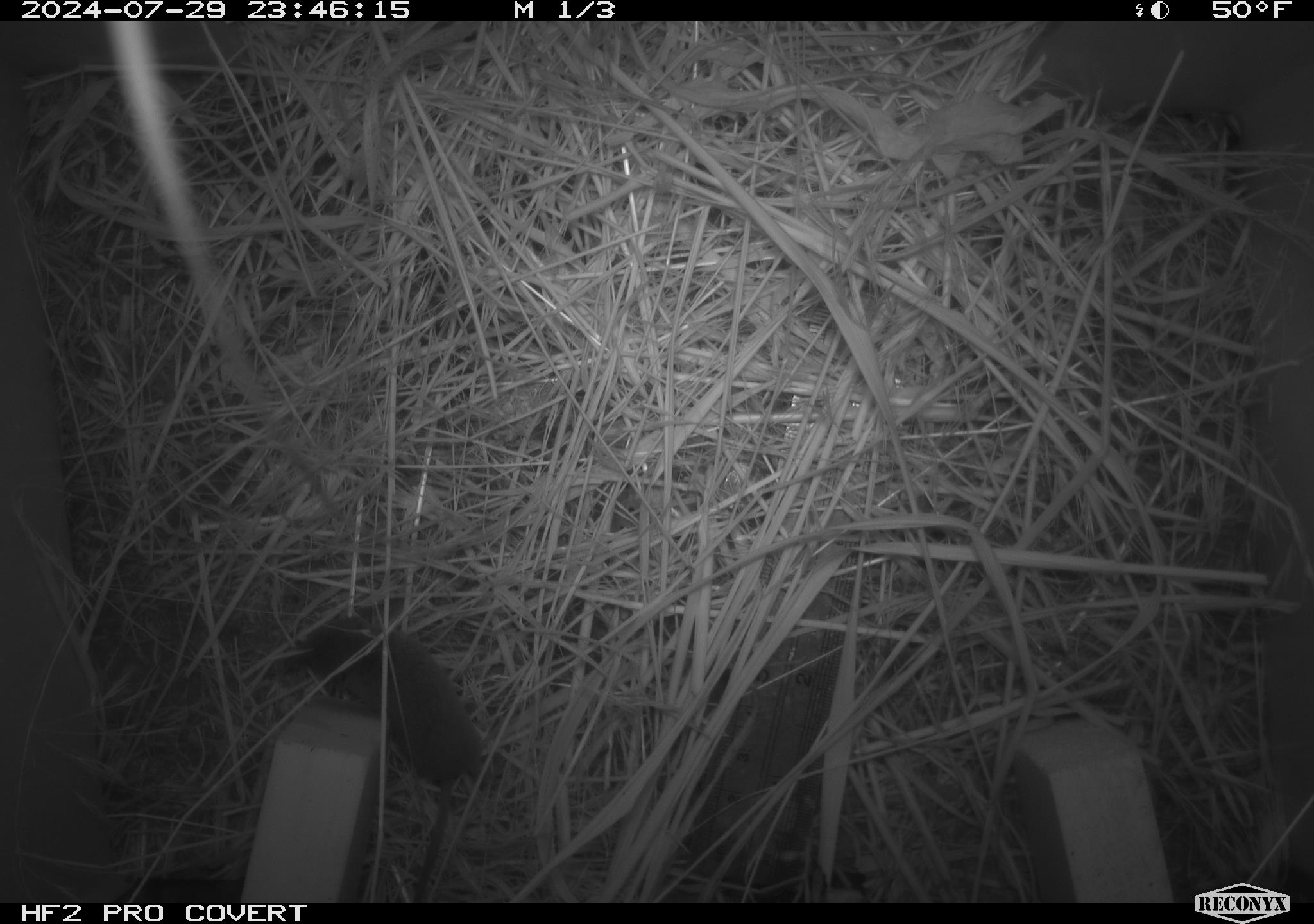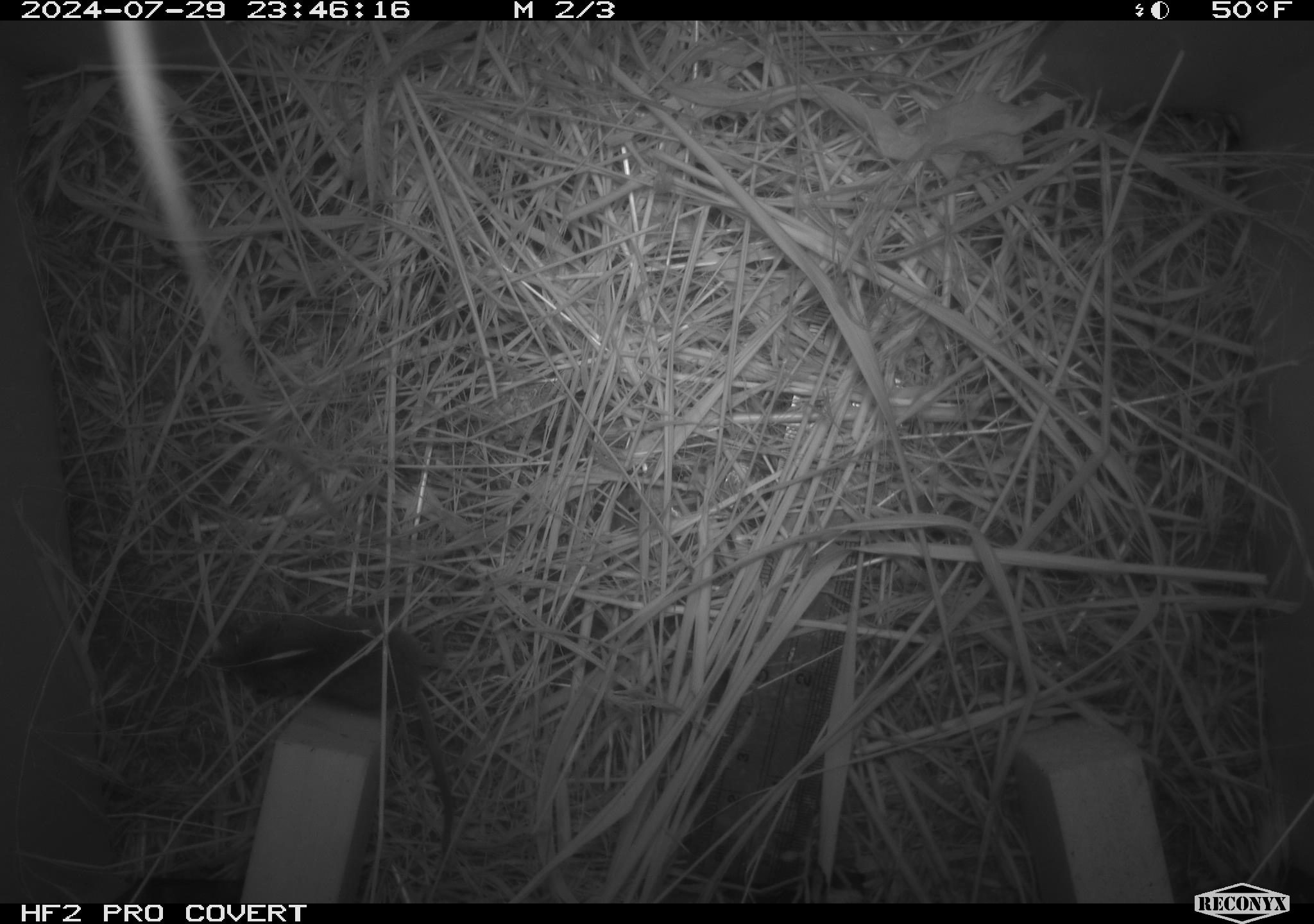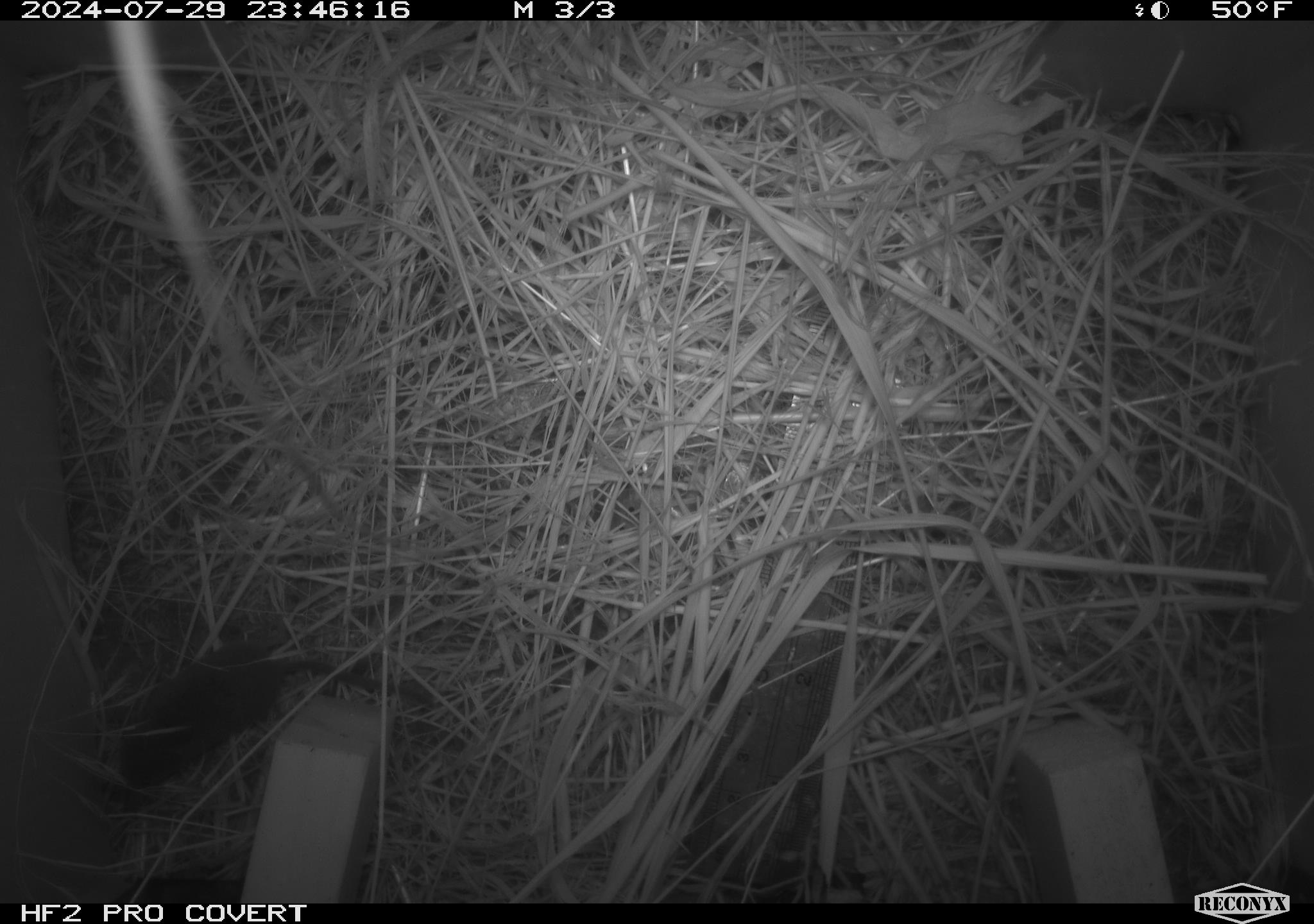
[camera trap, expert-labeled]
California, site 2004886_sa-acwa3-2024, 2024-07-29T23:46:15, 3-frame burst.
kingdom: Animalia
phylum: Chordata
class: Mammalia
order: Eulipotyphla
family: Soricidae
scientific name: Soricidae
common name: shrews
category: soricidae family